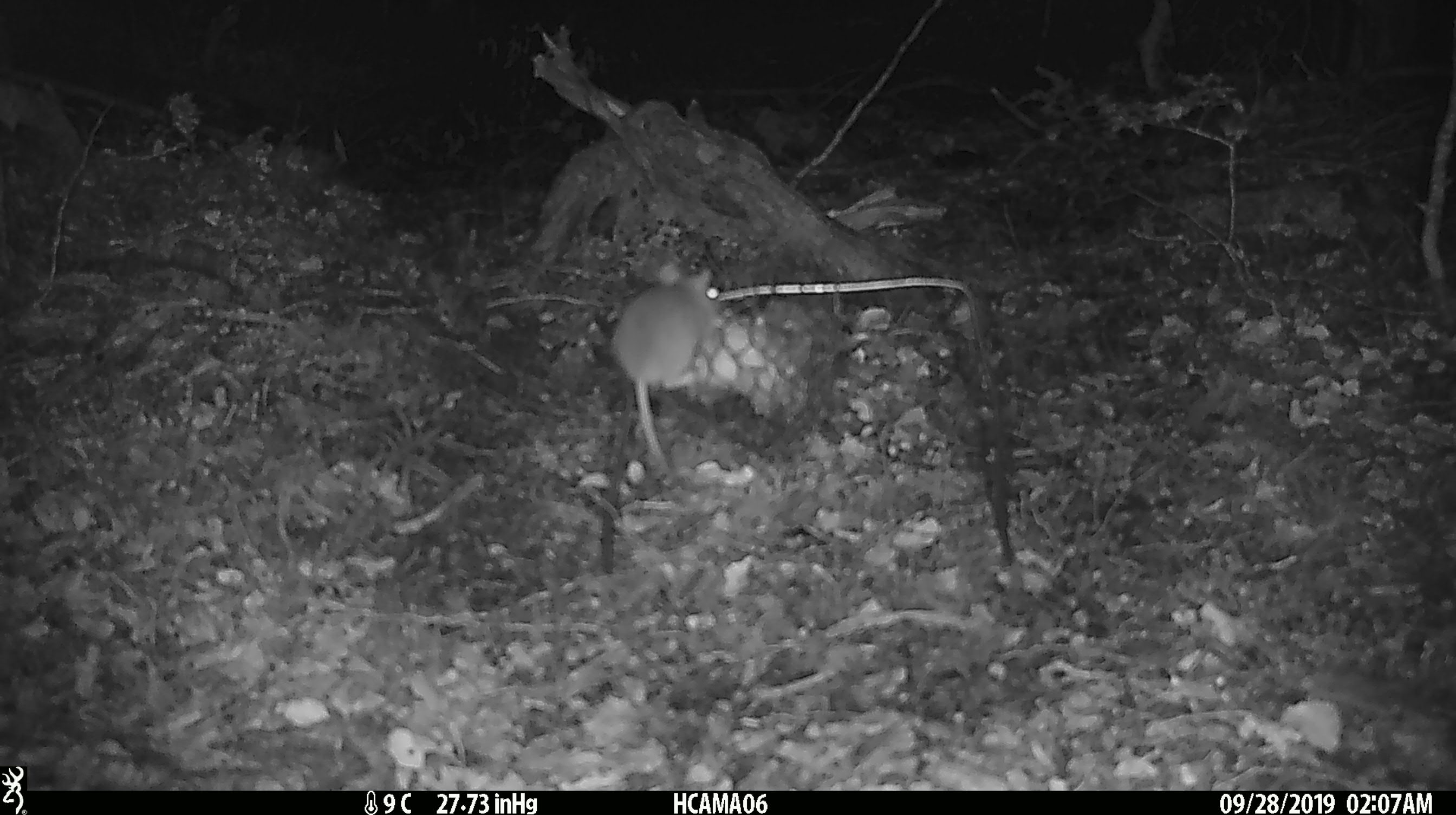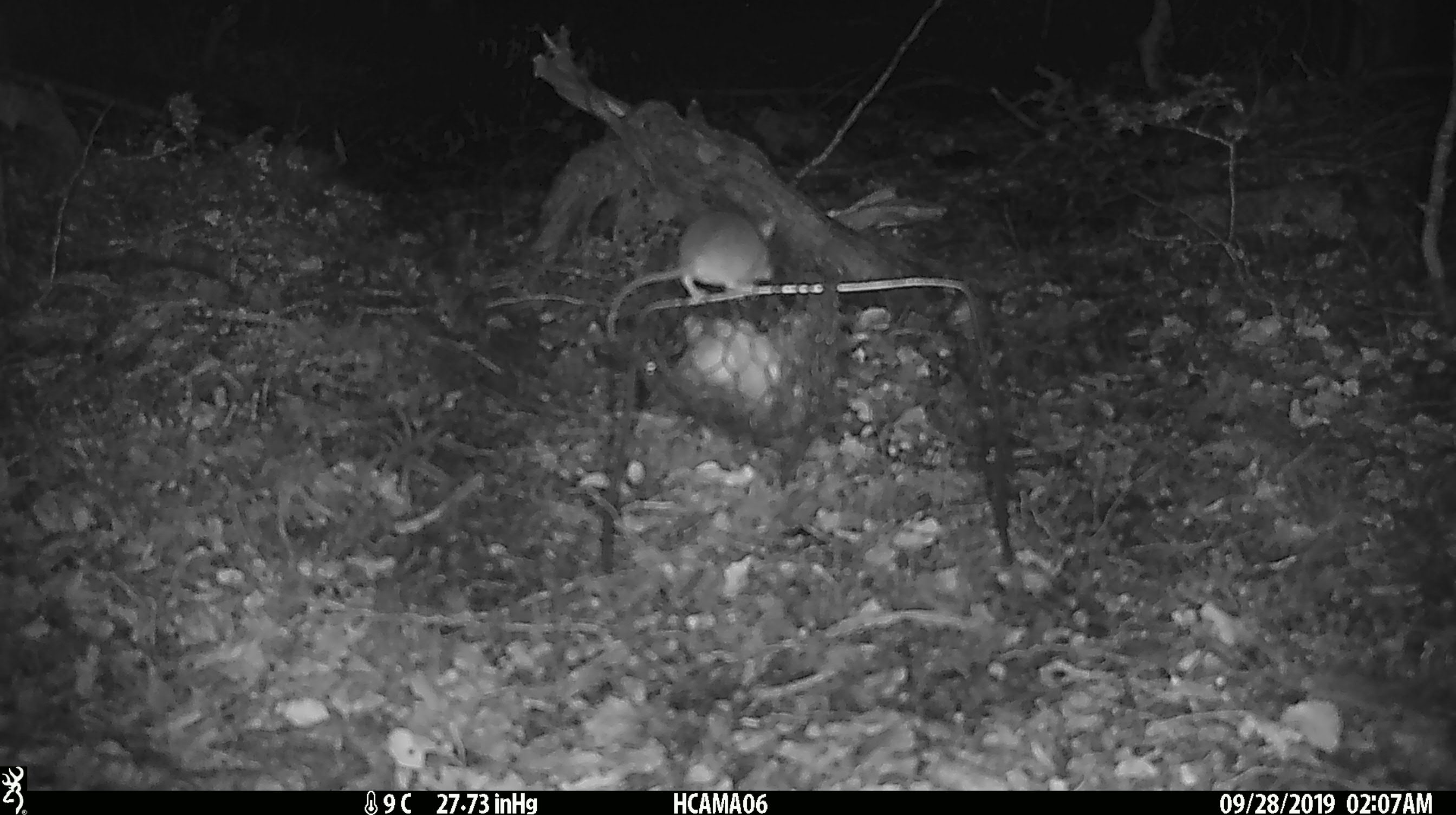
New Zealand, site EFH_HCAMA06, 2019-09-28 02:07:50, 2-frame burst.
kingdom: Animalia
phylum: Chordata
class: Mammalia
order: Rodentia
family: Muridae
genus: Mus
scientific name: Mus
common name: mouse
Mouse (Mus).